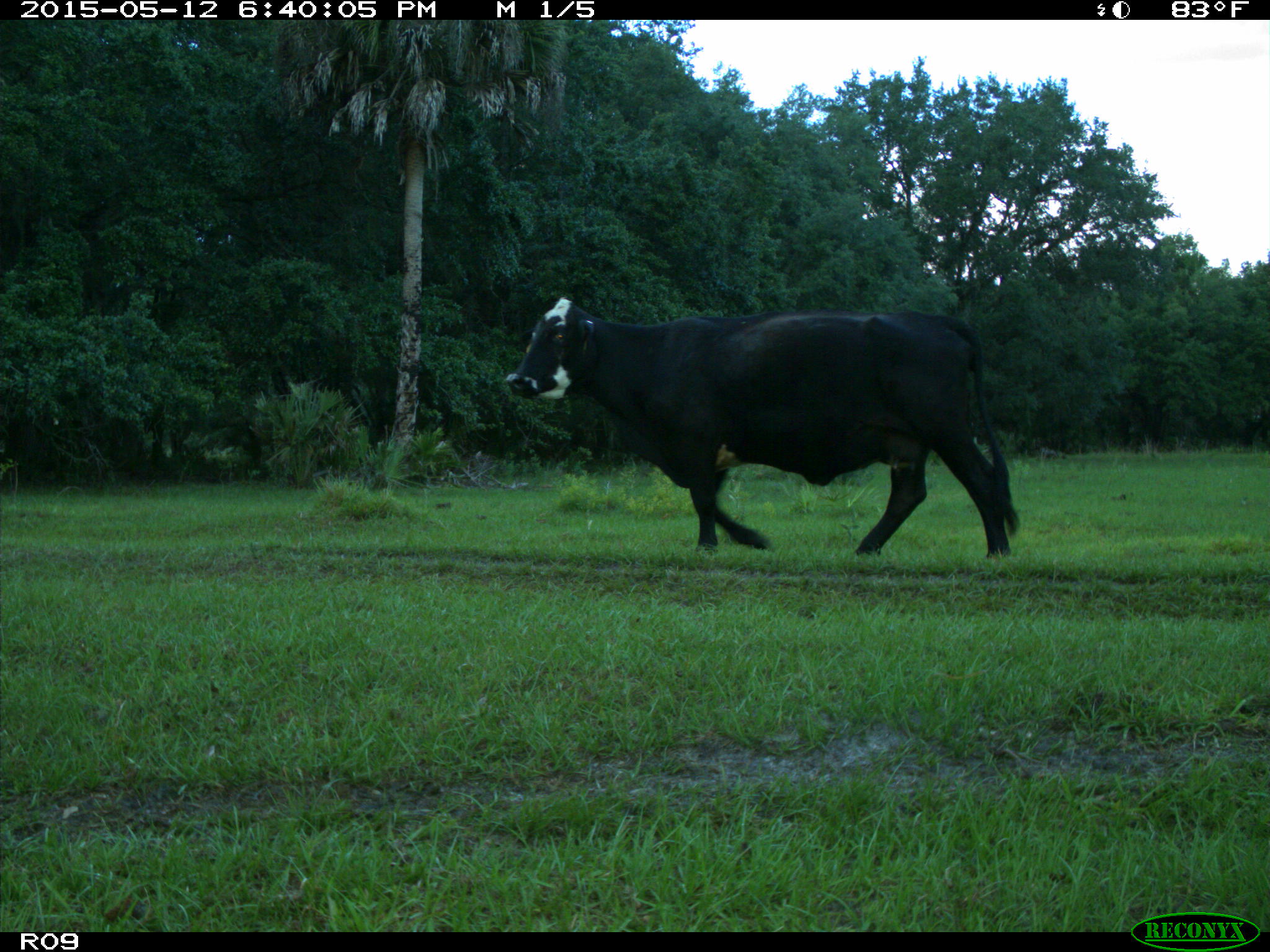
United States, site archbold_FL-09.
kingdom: Animalia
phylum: Chordata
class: Mammalia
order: Artiodactyla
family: Bovidae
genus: Bos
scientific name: Bos taurus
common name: domestic cow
Bos taurus (domestic cow).